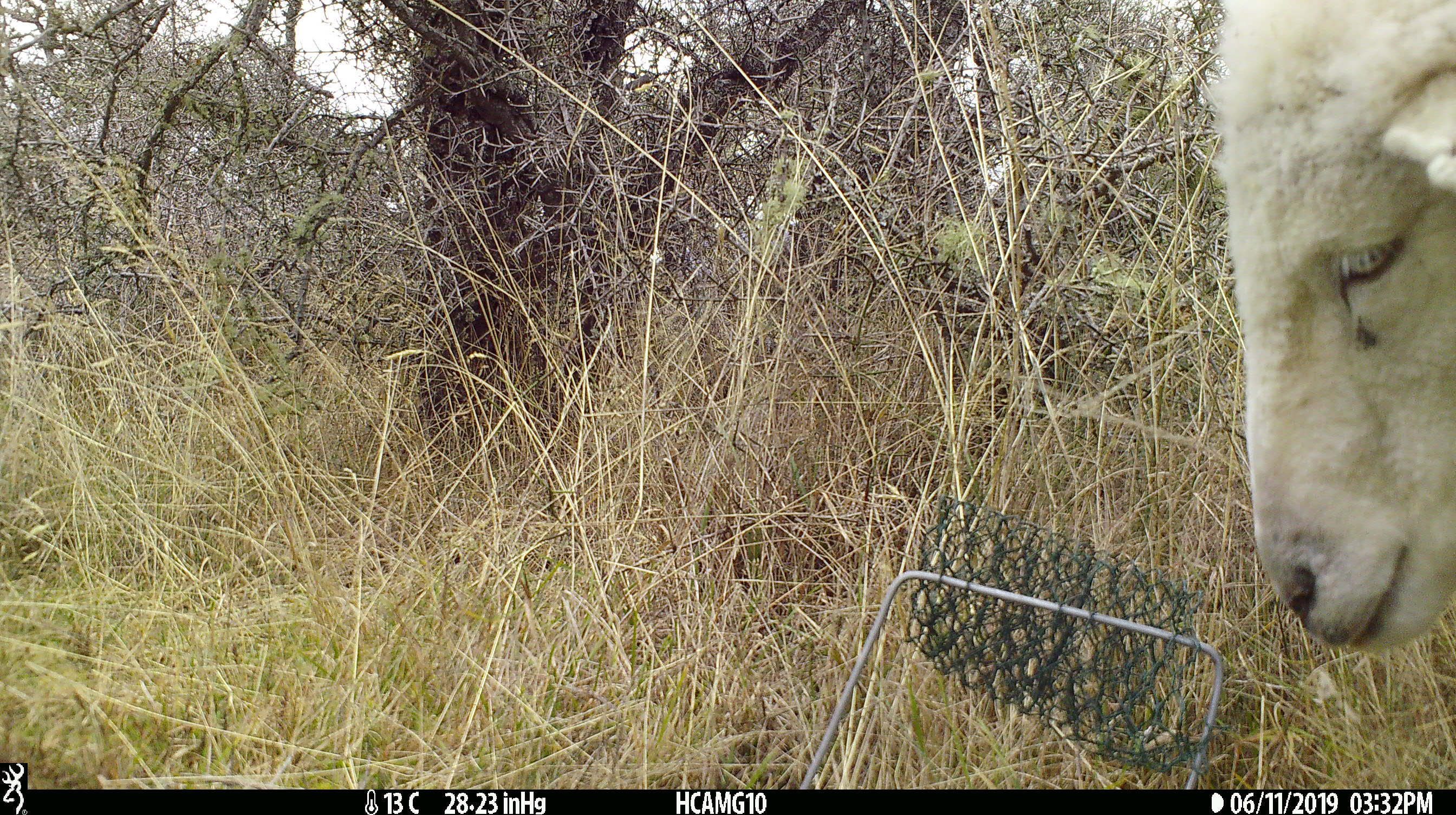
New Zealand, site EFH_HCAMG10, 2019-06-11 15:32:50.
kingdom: Animalia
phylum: Chordata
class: Mammalia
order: Artiodactyla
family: Bovidae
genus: Ovis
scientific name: Ovis aries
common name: domestic sheep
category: sheep